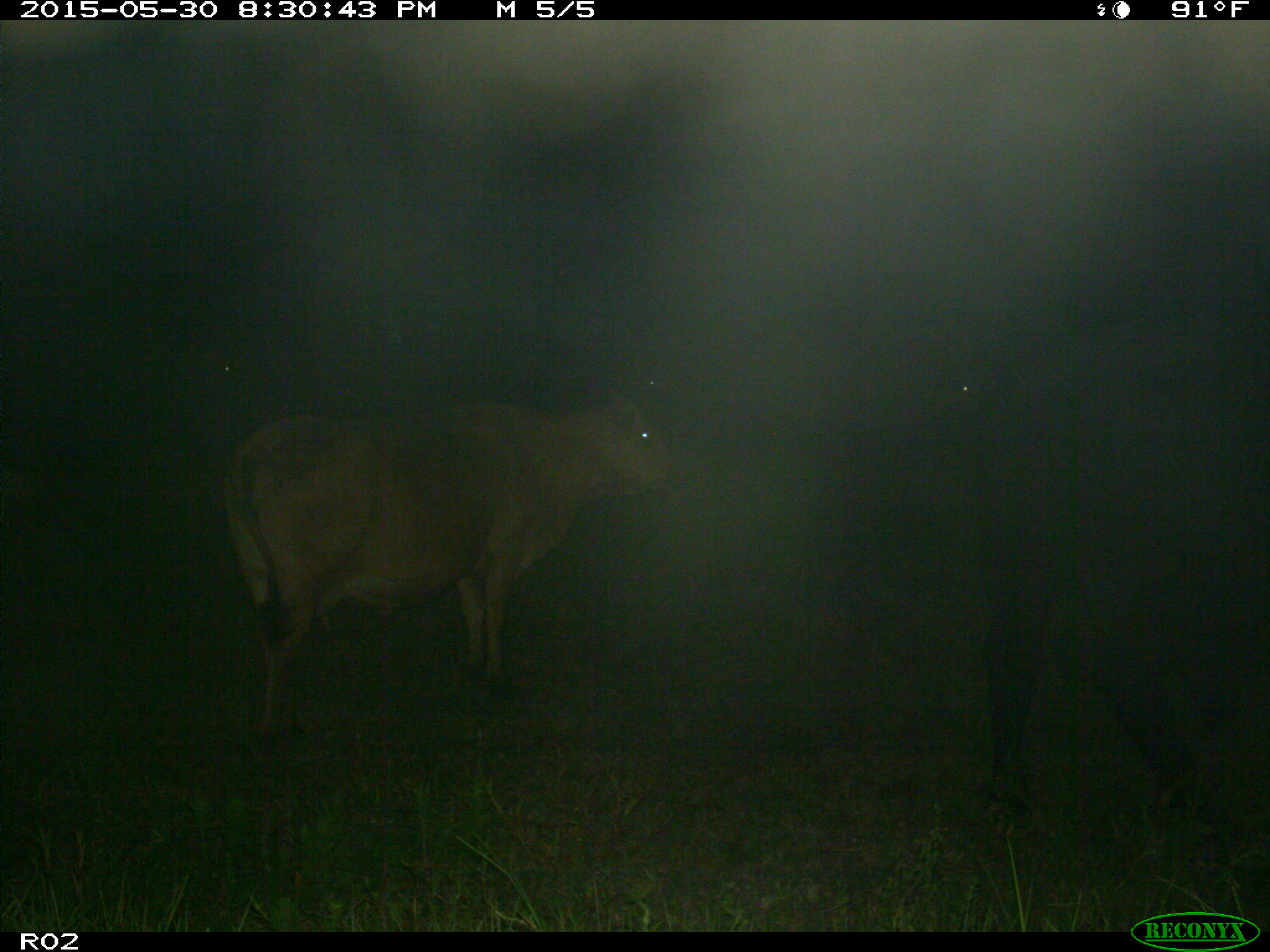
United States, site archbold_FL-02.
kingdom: Animalia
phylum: Chordata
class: Mammalia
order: Artiodactyla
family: Bovidae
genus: Bos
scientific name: Bos taurus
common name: domestic cow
Bos taurus (domestic cow).